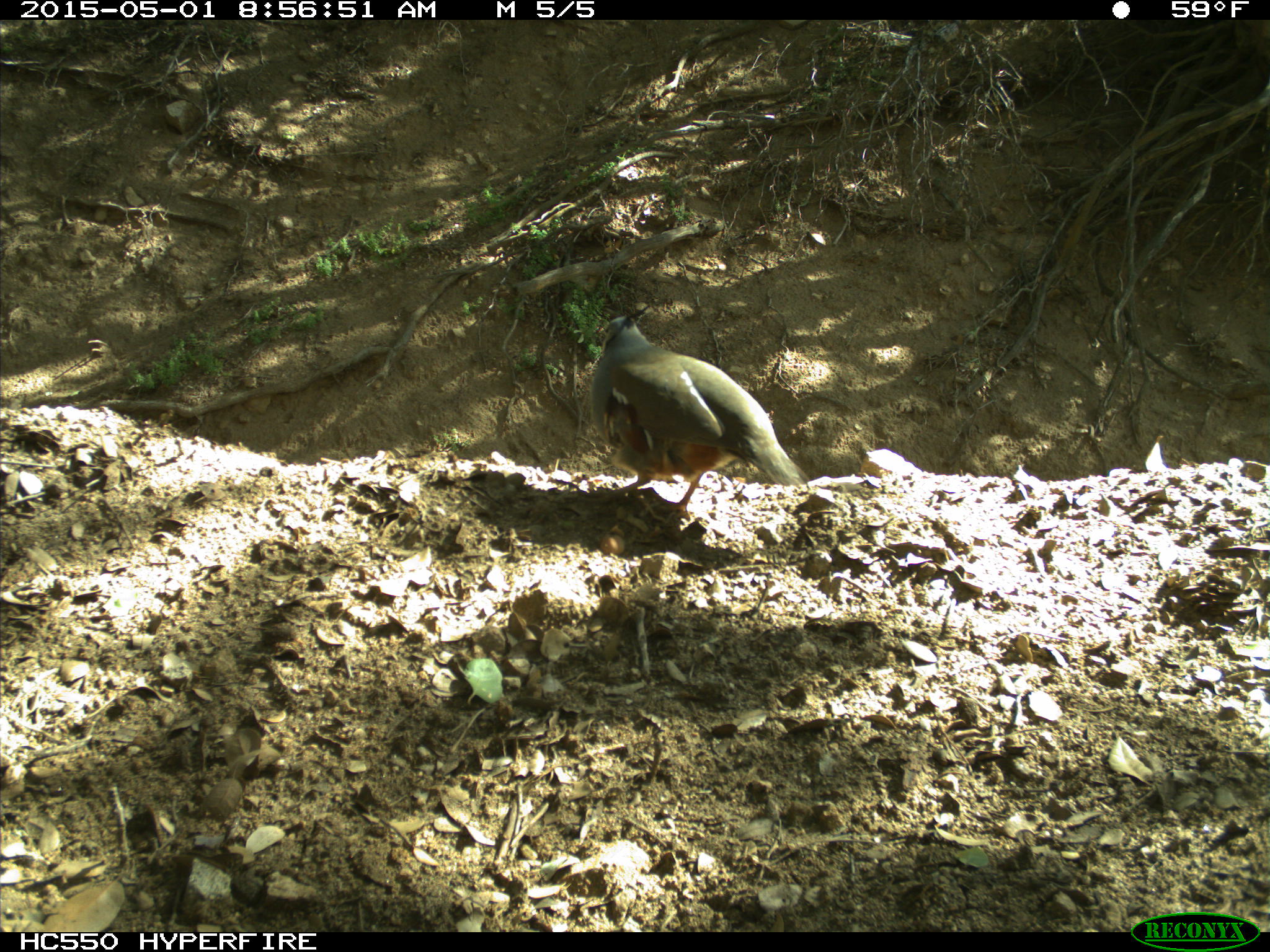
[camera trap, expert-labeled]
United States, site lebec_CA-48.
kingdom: Animalia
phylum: Chordata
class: Aves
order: Galliformes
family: Odontophoridae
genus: Callipepla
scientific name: Callipepla californica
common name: california quail